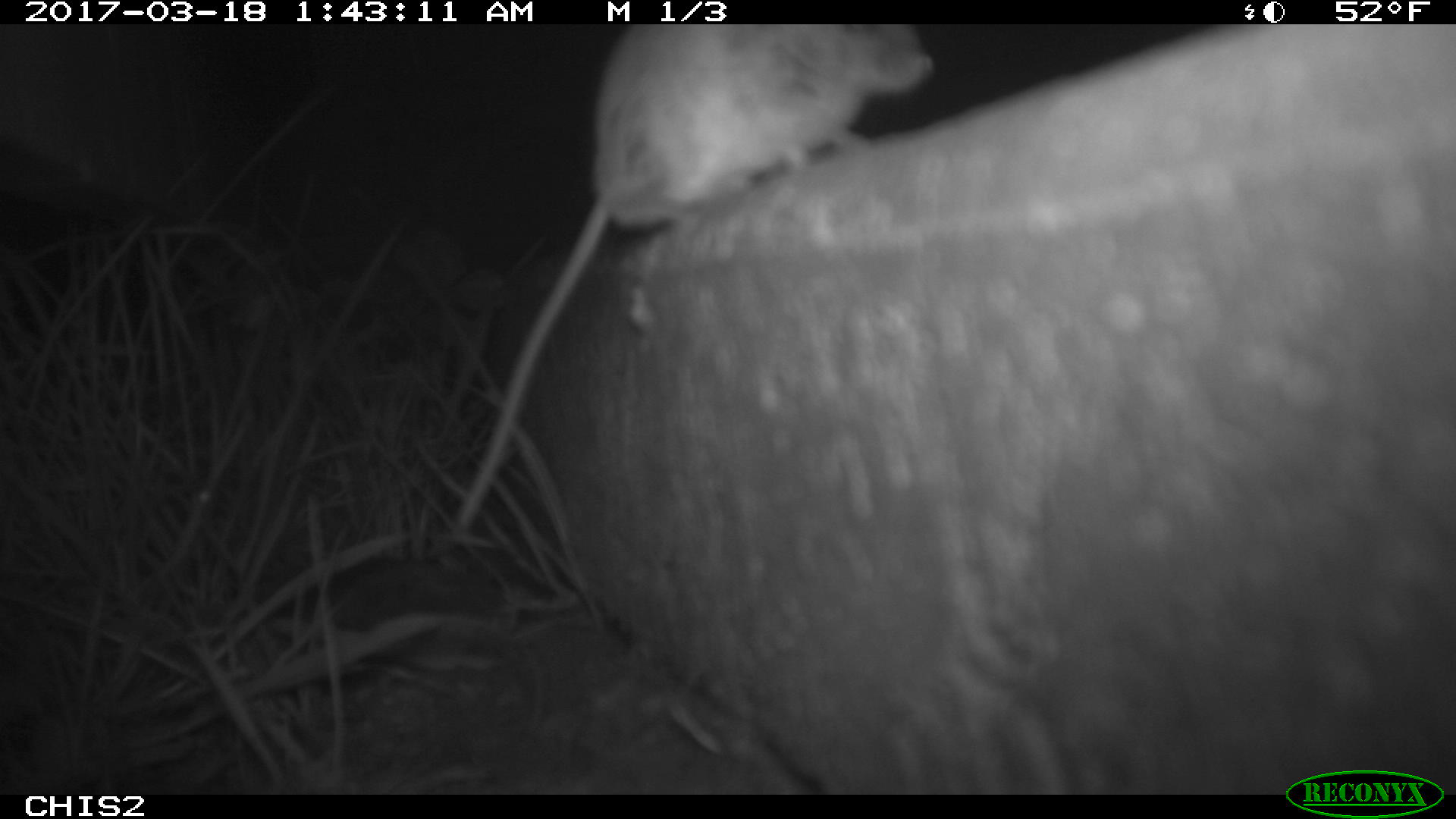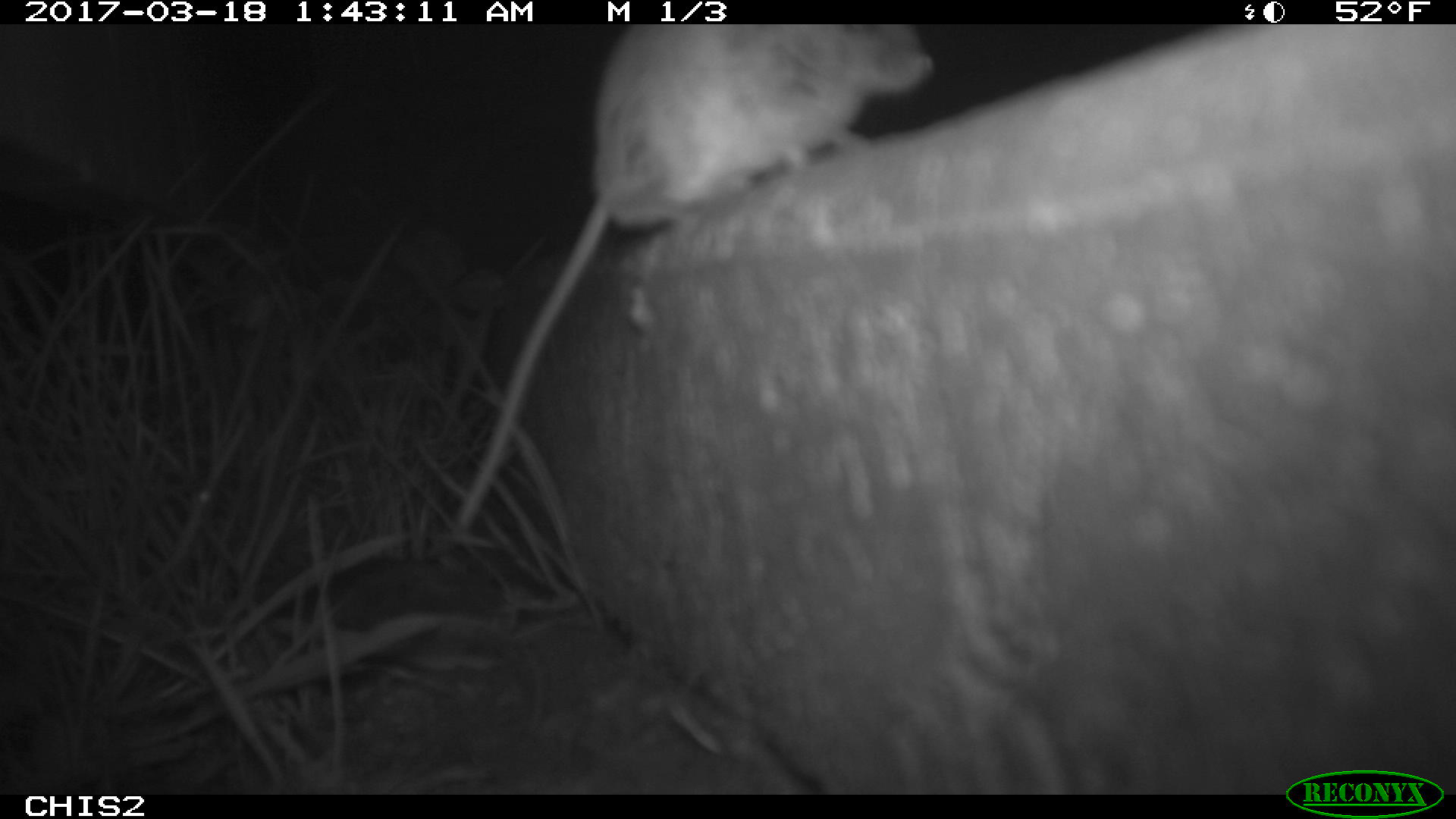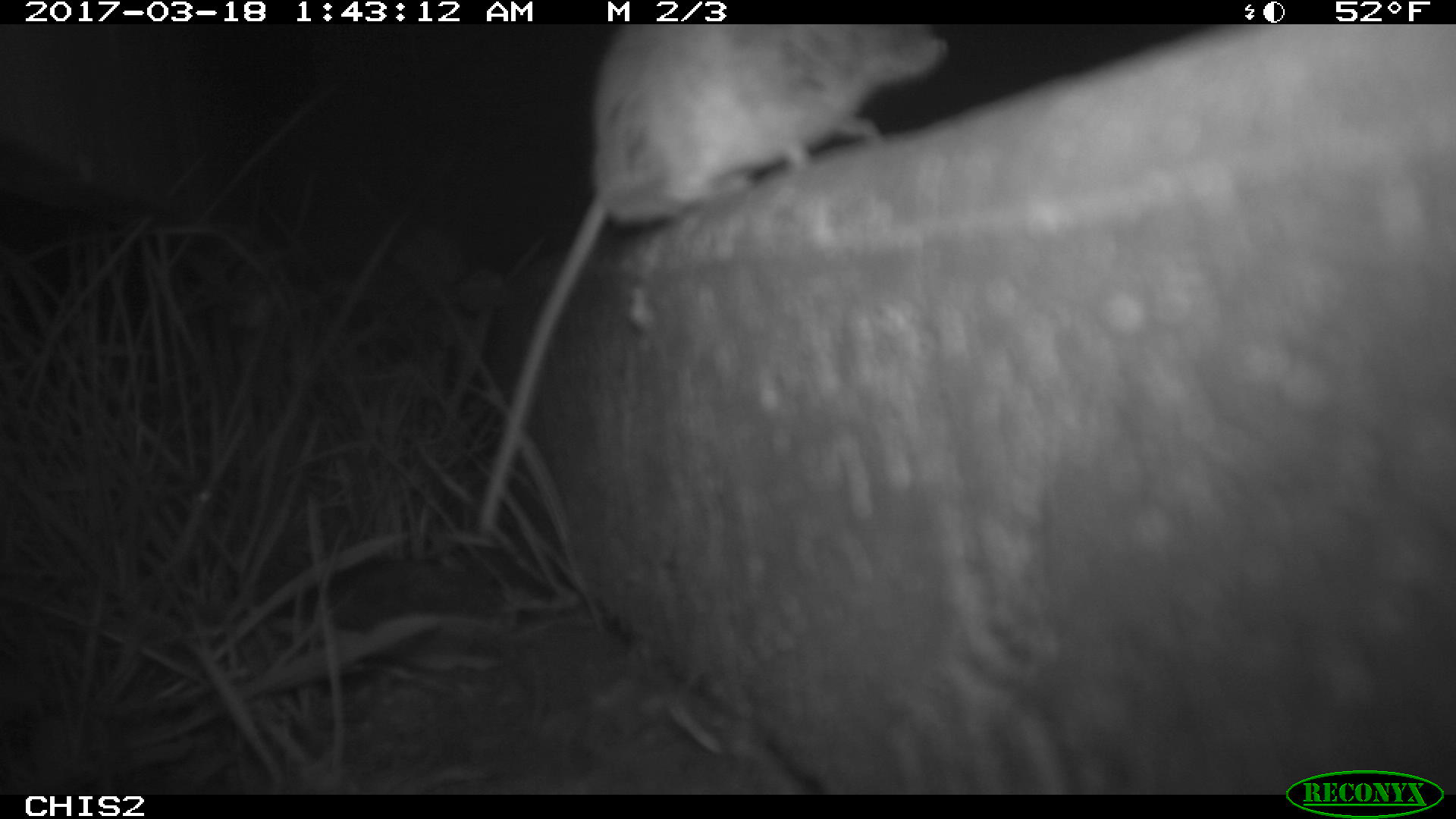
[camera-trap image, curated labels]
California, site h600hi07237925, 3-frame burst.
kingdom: Animalia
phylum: Chordata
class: Mammalia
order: Rodentia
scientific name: Rodentia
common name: rodent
Rodent (Rodentia).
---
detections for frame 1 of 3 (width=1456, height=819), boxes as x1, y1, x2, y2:
rodent: 453, 24, 935, 528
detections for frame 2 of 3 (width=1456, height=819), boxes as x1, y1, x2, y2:
rodent: 455, 24, 933, 526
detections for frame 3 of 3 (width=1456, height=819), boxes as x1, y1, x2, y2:
rodent: 480, 20, 953, 535